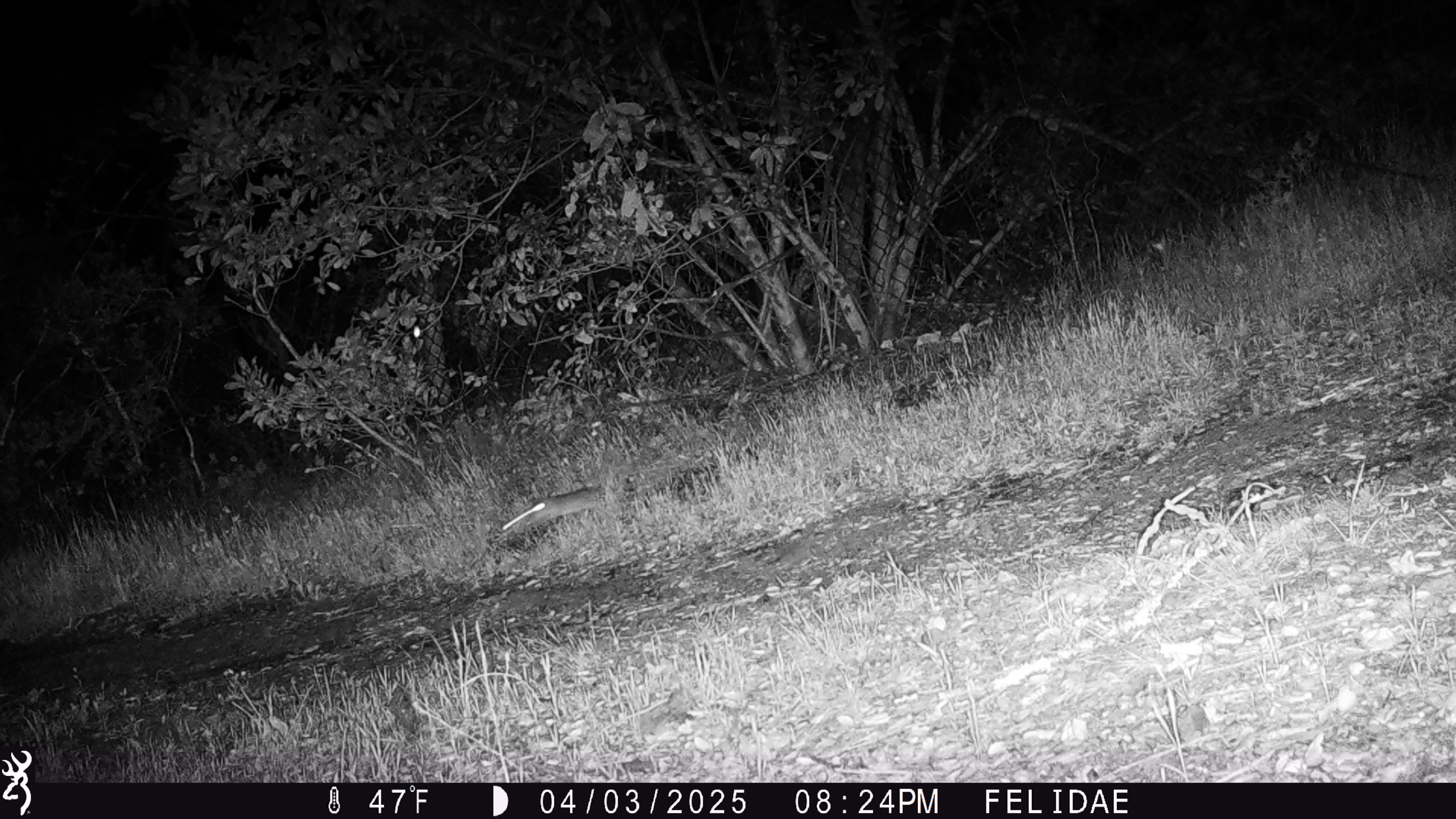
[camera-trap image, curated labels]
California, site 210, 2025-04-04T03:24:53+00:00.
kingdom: Animalia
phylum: Chordata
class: Mammalia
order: Rodentia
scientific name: Rodentia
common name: mouse or rat